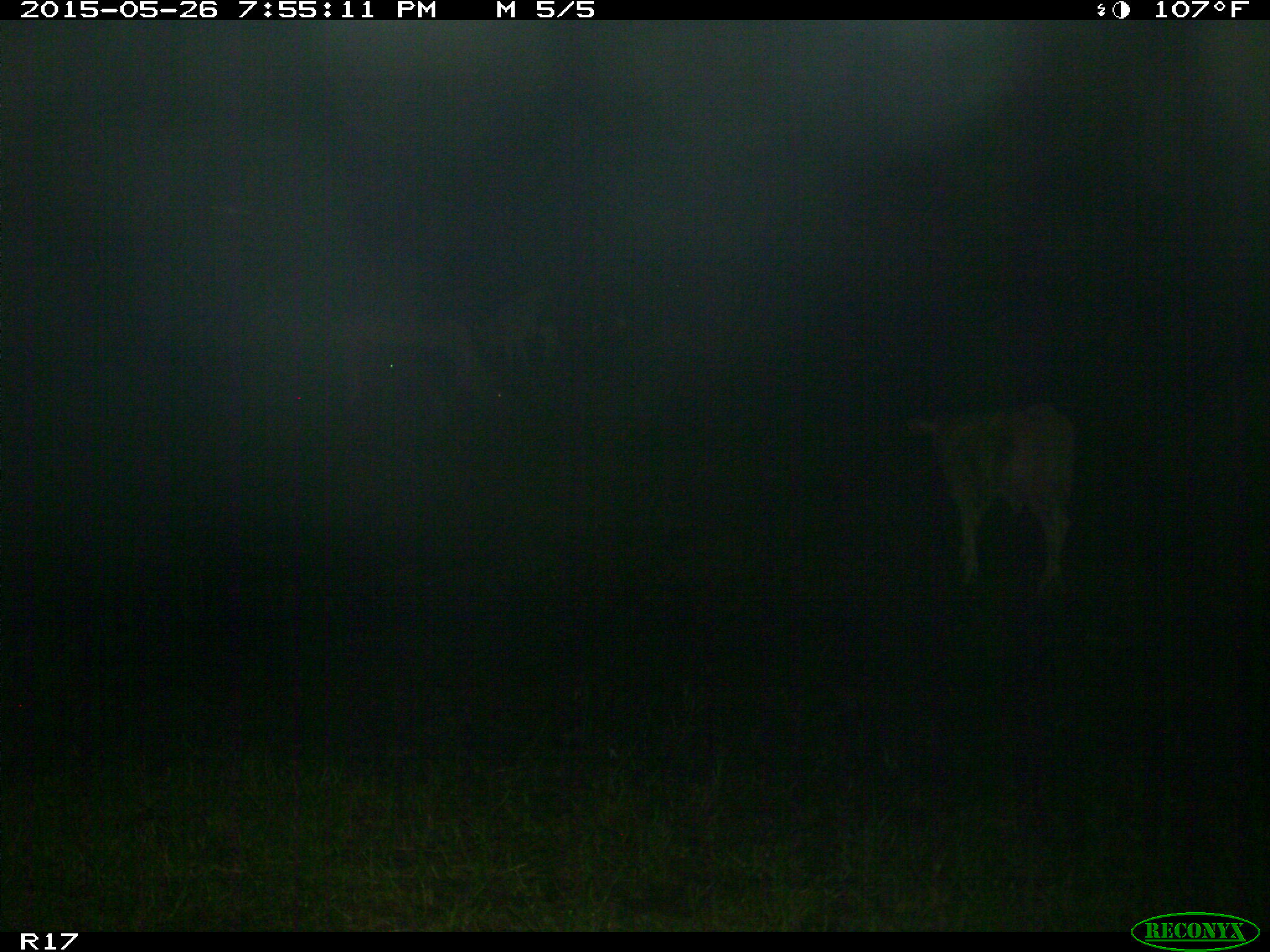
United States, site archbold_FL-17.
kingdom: Animalia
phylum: Chordata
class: Mammalia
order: Artiodactyla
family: Bovidae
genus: Bos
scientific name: Bos taurus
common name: domestic cow